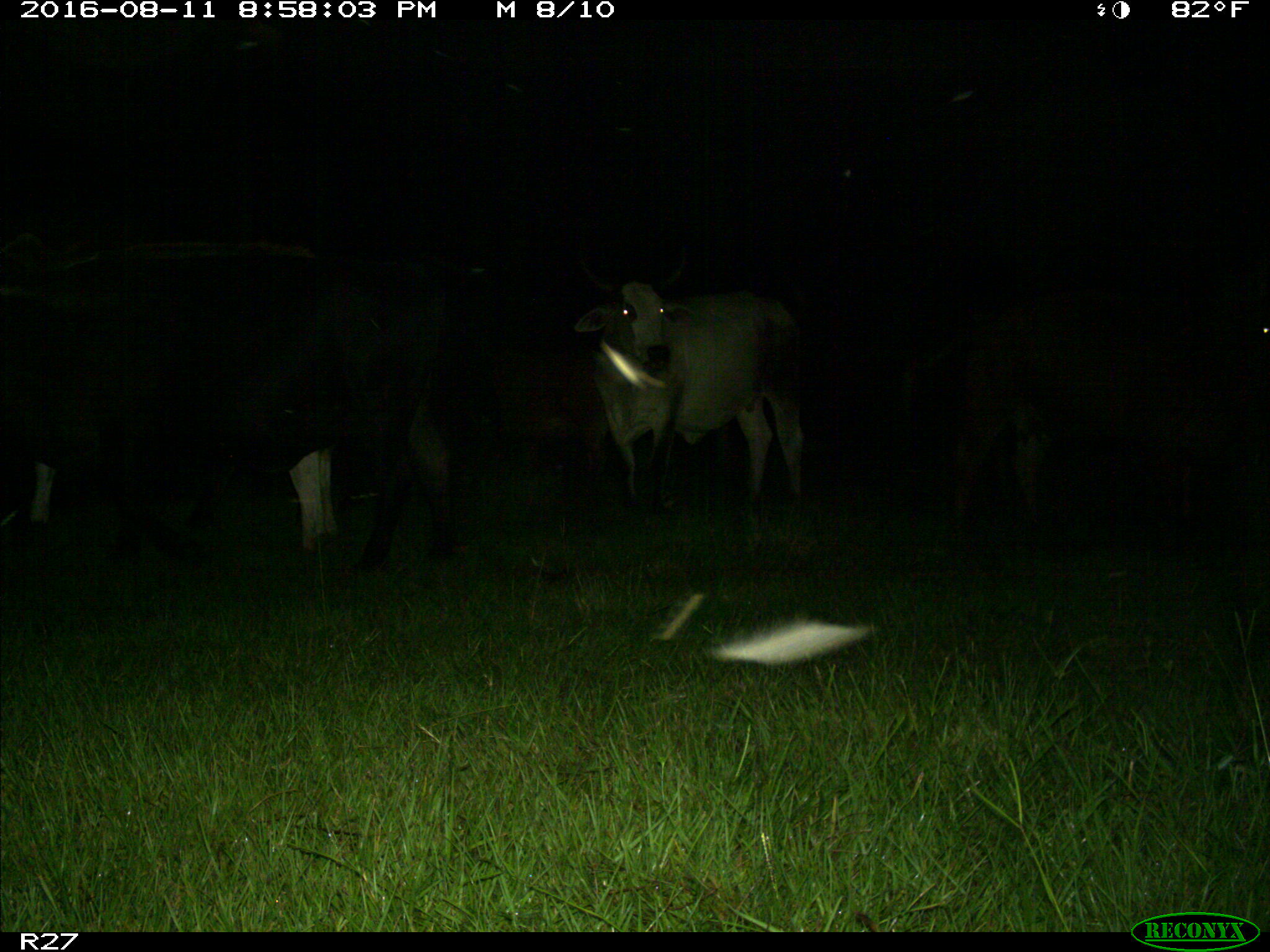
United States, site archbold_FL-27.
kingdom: Animalia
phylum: Chordata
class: Mammalia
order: Artiodactyla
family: Bovidae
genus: Bos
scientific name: Bos taurus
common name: domestic cow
Bos taurus (domestic cow).